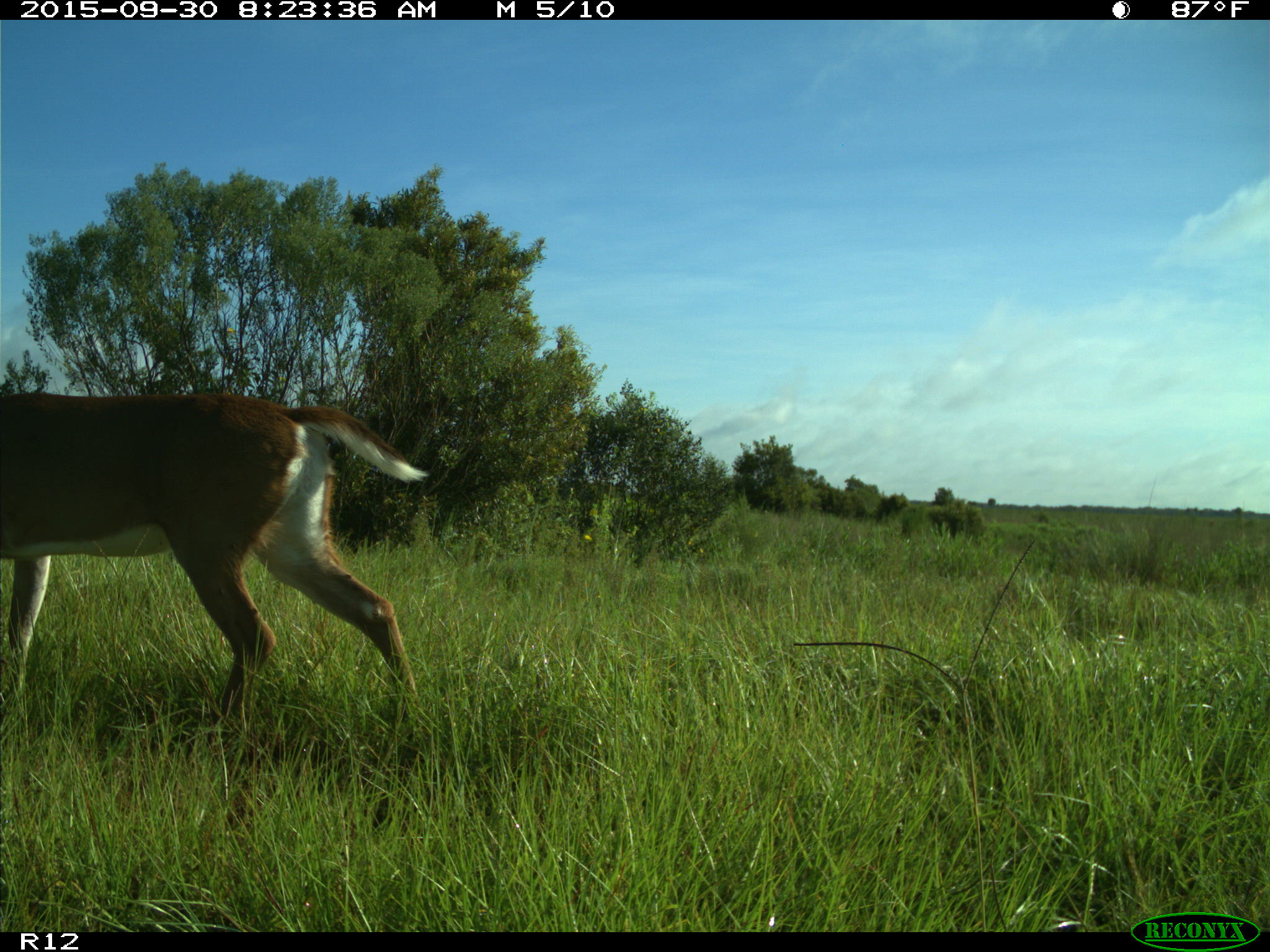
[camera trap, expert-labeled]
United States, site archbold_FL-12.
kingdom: Animalia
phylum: Chordata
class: Mammalia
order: Artiodactyla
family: Cervidae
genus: Odocoileus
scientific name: Odocoileus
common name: deer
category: unidentified deer